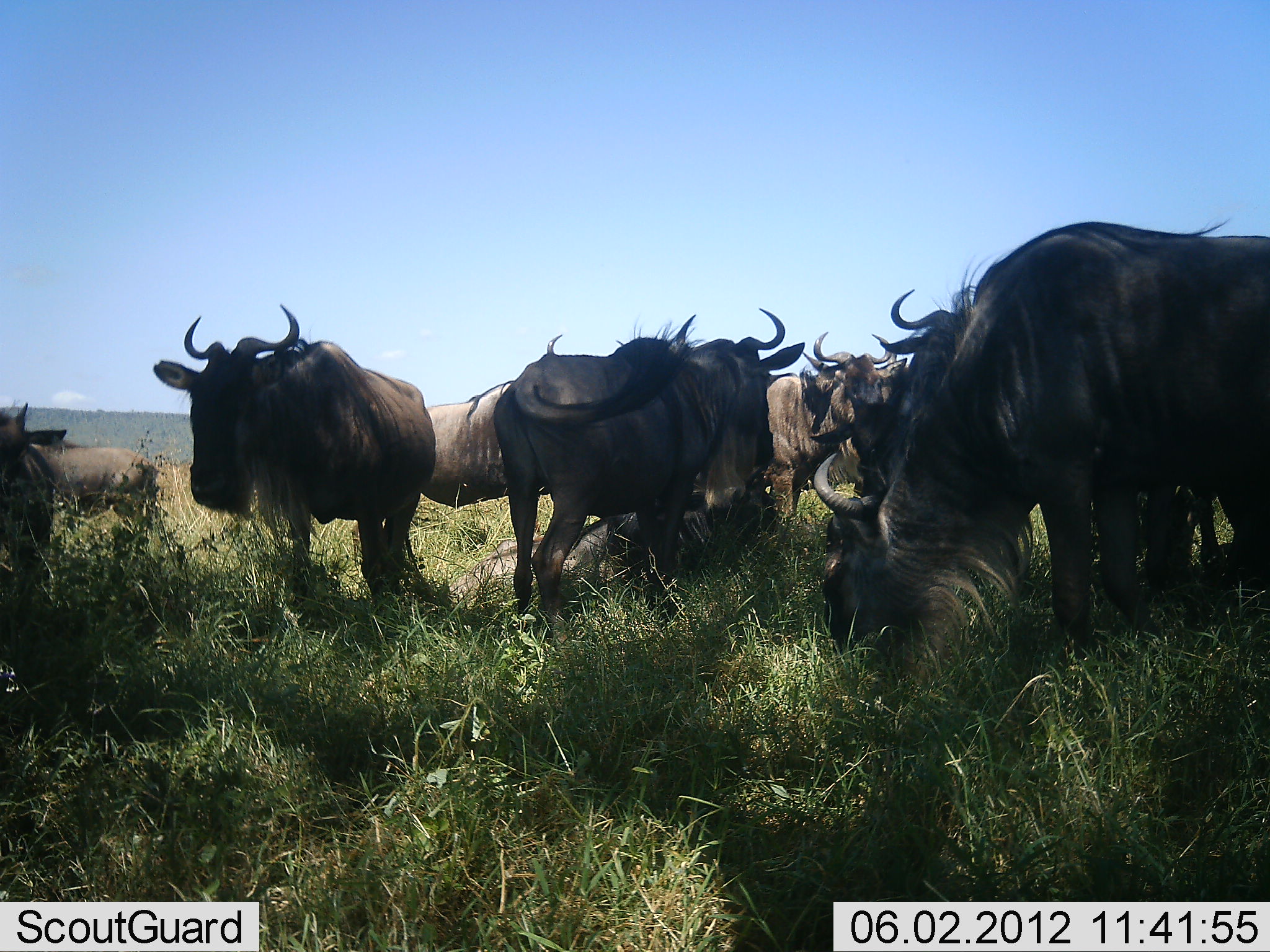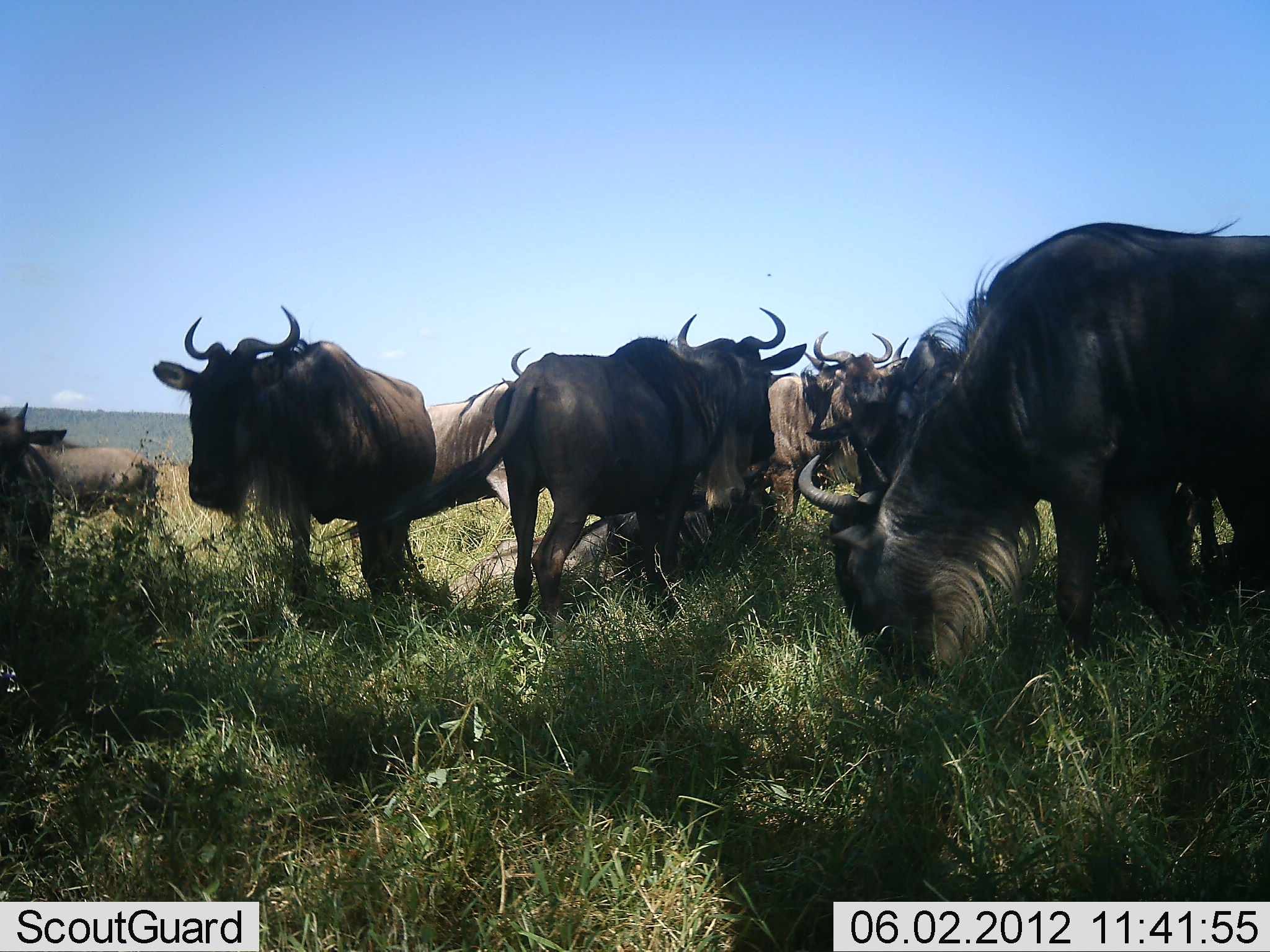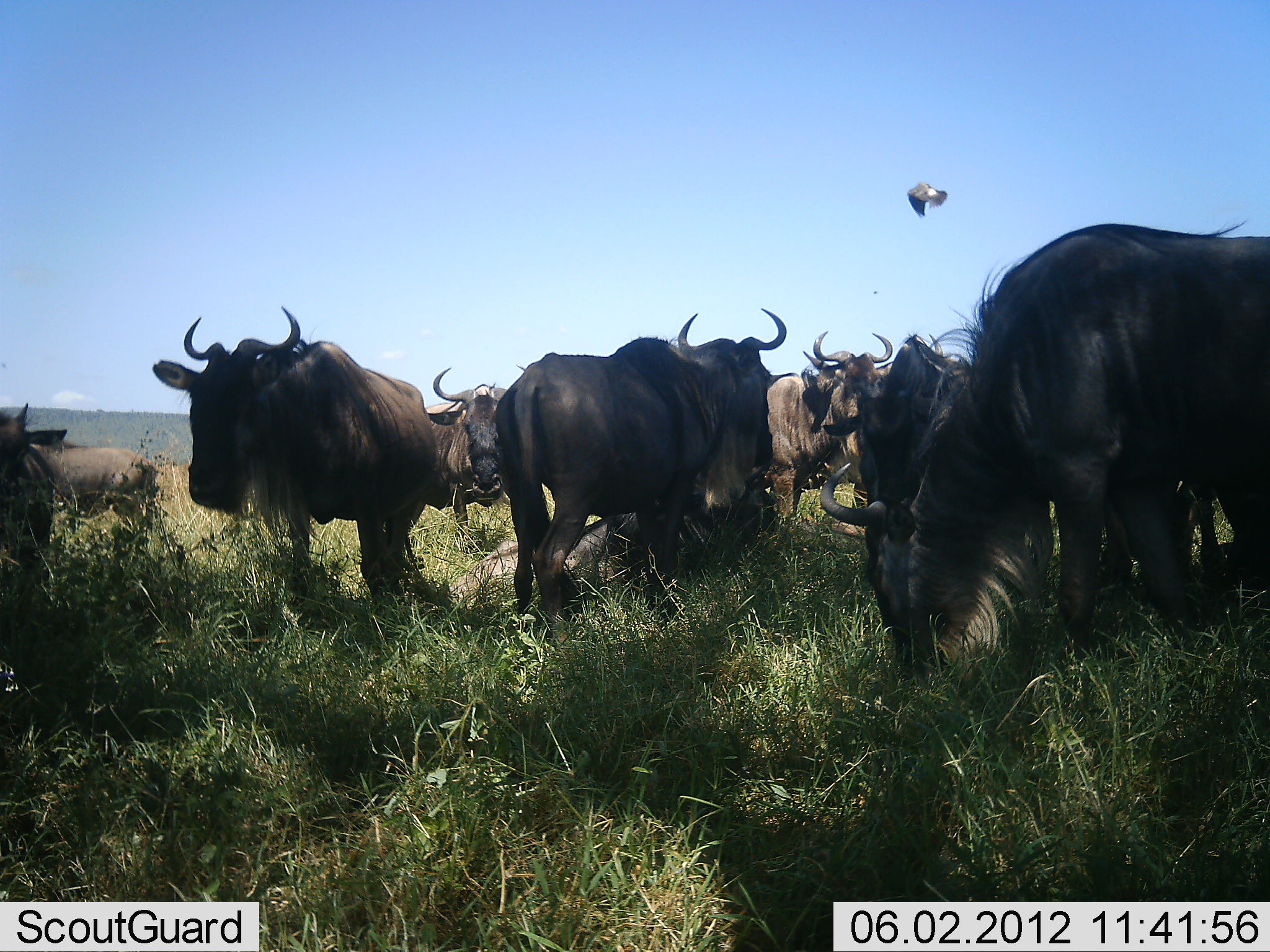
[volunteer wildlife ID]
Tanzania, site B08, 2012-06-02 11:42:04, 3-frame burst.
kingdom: Animalia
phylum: Chordata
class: Mammalia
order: Artiodactyla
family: Bovidae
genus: Connochaetes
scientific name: Connochaetes taurinus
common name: blue wildebeest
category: wildebeest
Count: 11-50.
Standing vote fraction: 83%.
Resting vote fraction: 56%.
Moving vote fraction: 11%.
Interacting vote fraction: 0%.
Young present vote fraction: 0%.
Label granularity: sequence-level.